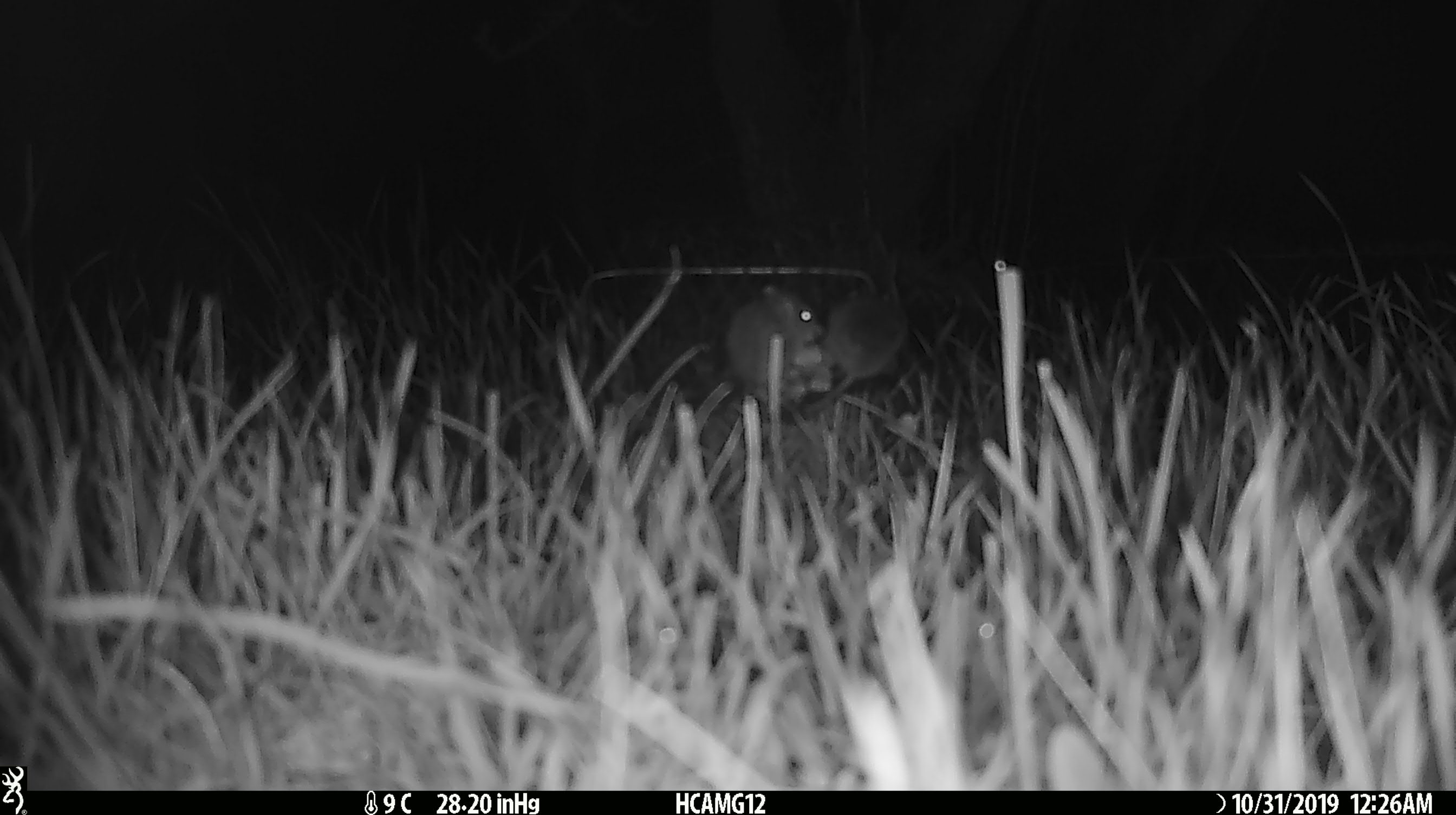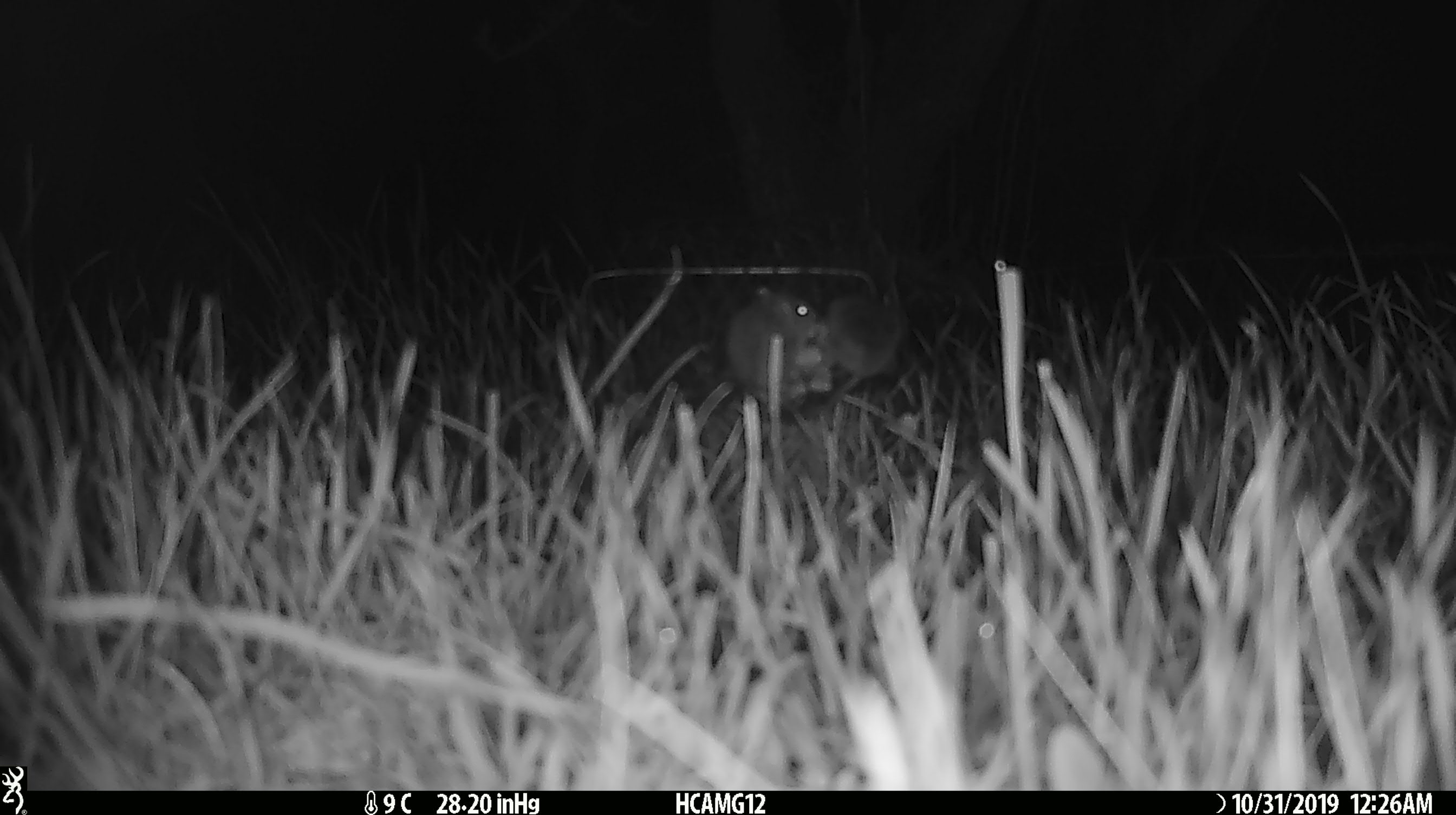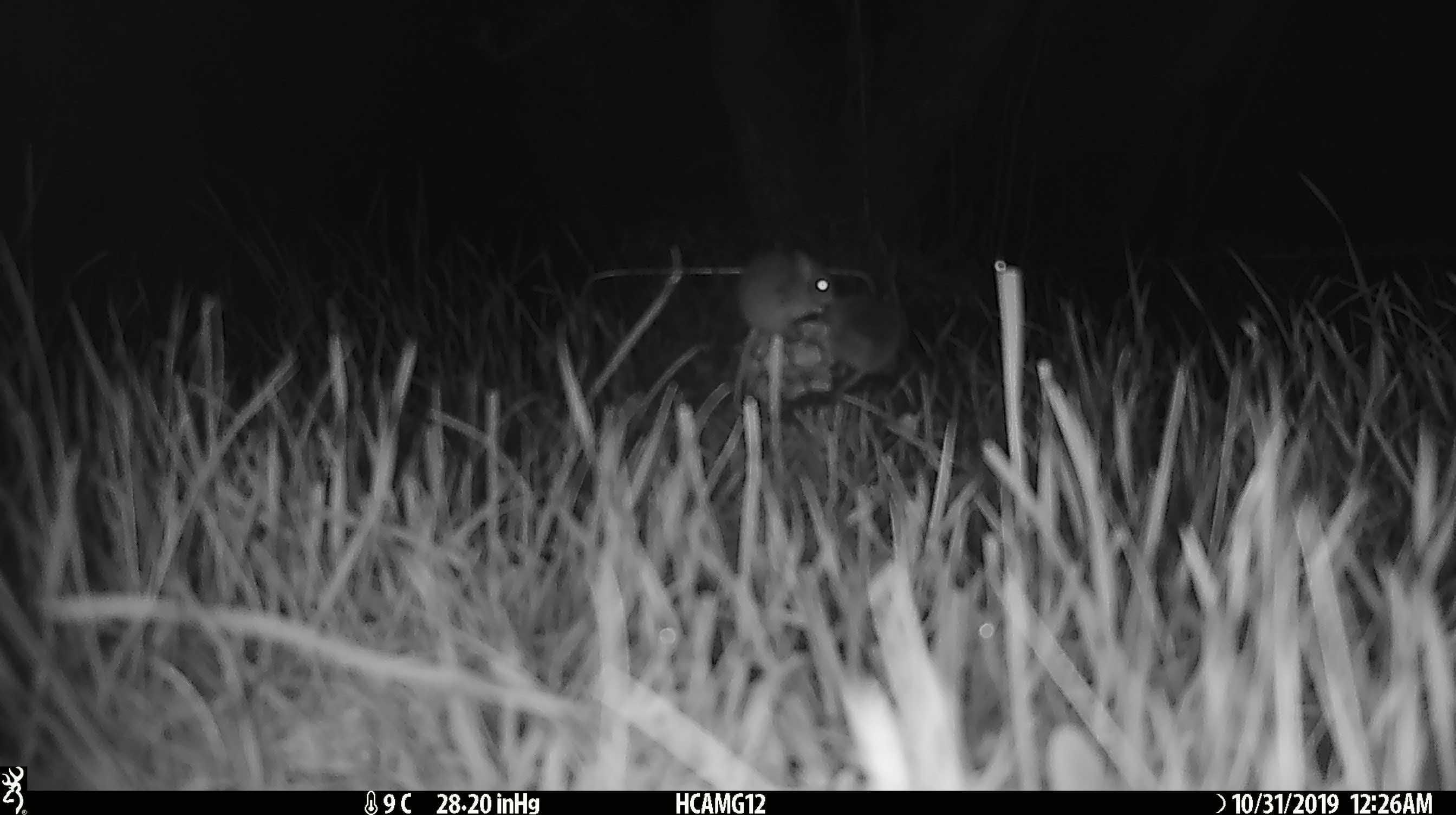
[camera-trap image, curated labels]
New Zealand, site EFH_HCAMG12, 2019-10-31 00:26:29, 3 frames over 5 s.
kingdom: Animalia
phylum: Chordata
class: Mammalia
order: Rodentia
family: Muridae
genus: Mus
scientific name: Mus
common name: mouse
Mouse (Mus).